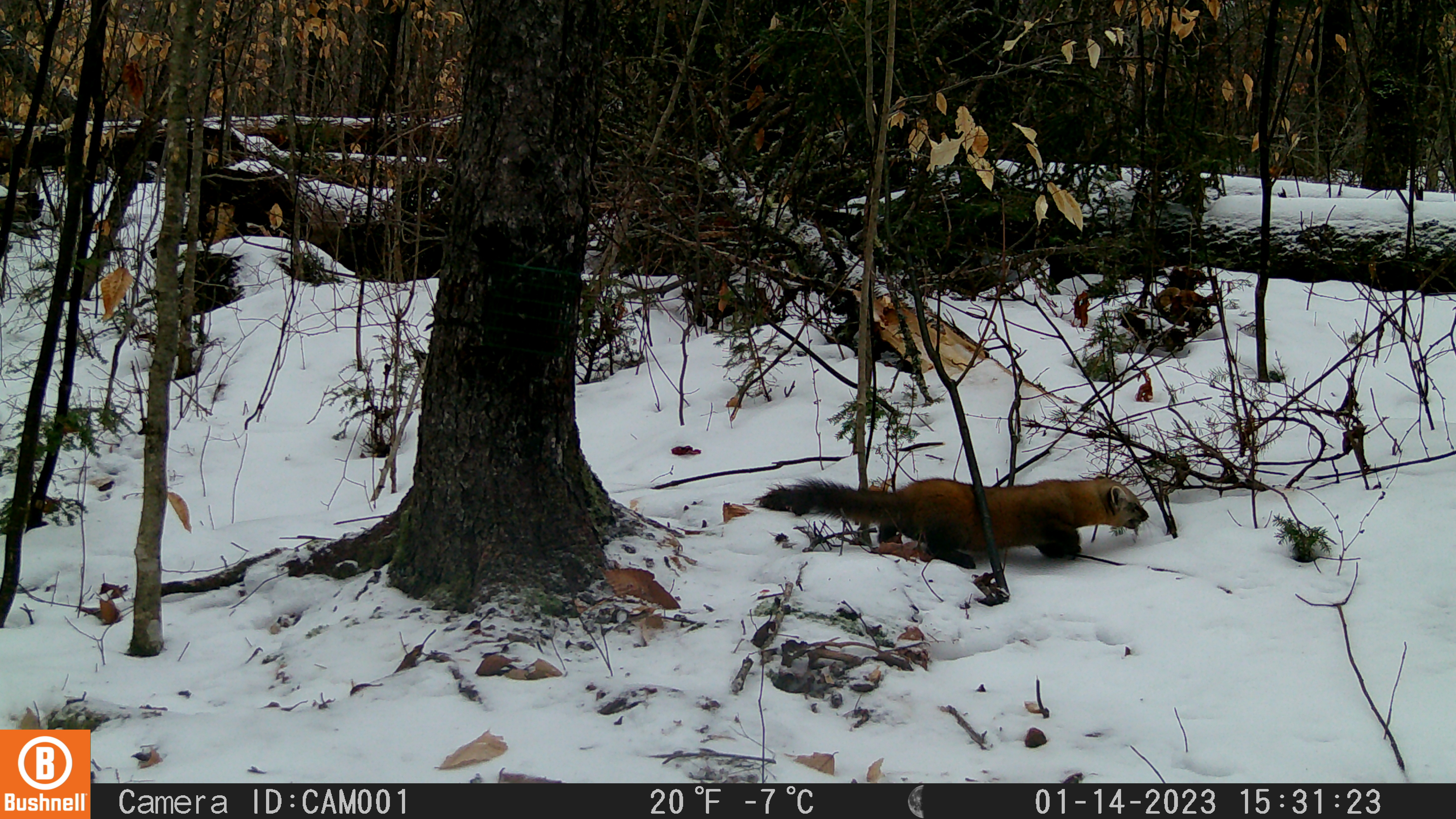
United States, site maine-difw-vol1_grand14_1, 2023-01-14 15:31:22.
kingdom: Animalia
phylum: Chordata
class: Mammalia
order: Carnivora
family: Mustelidae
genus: Martes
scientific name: Martes americana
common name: american marten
American marten (Martes americana).